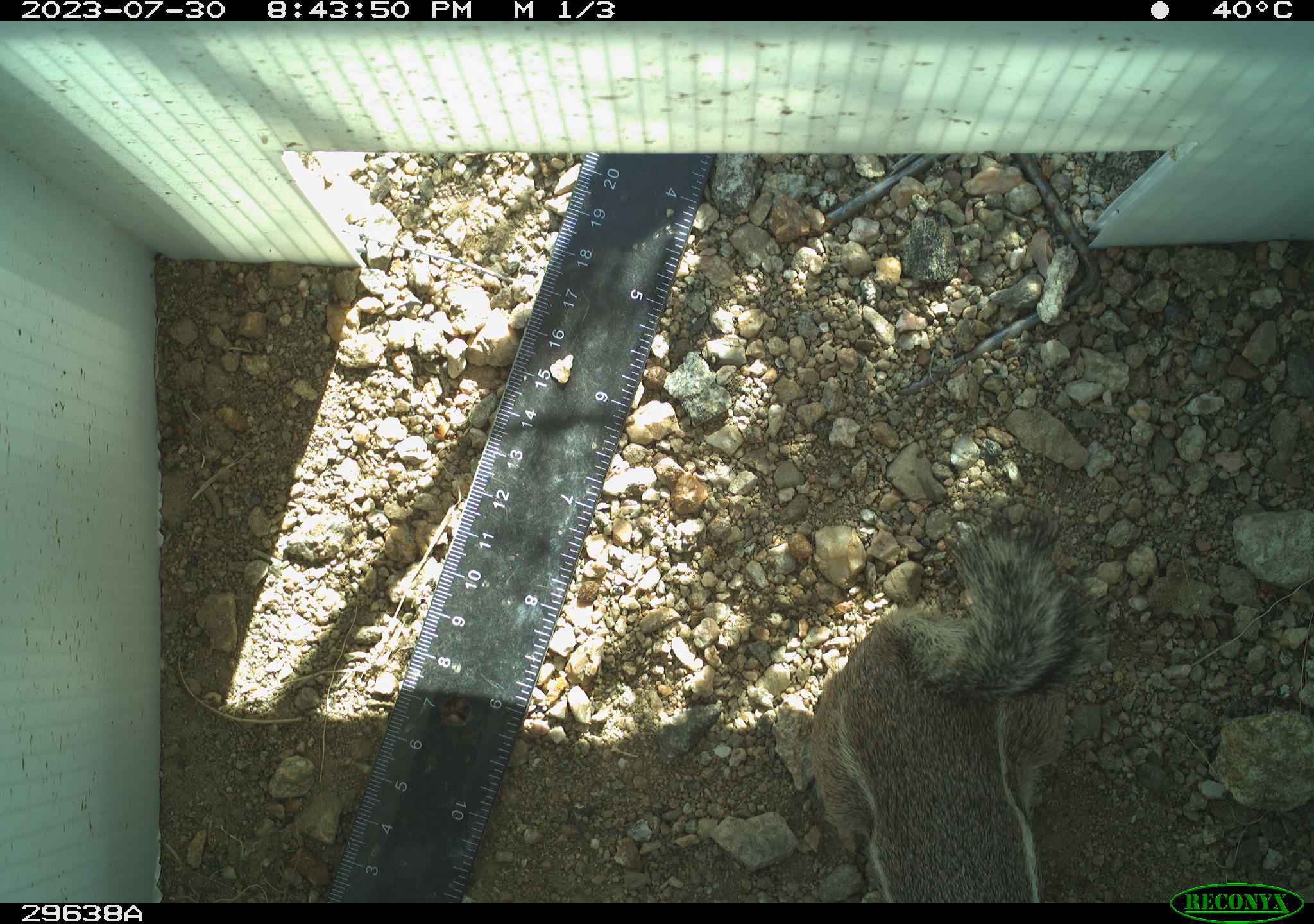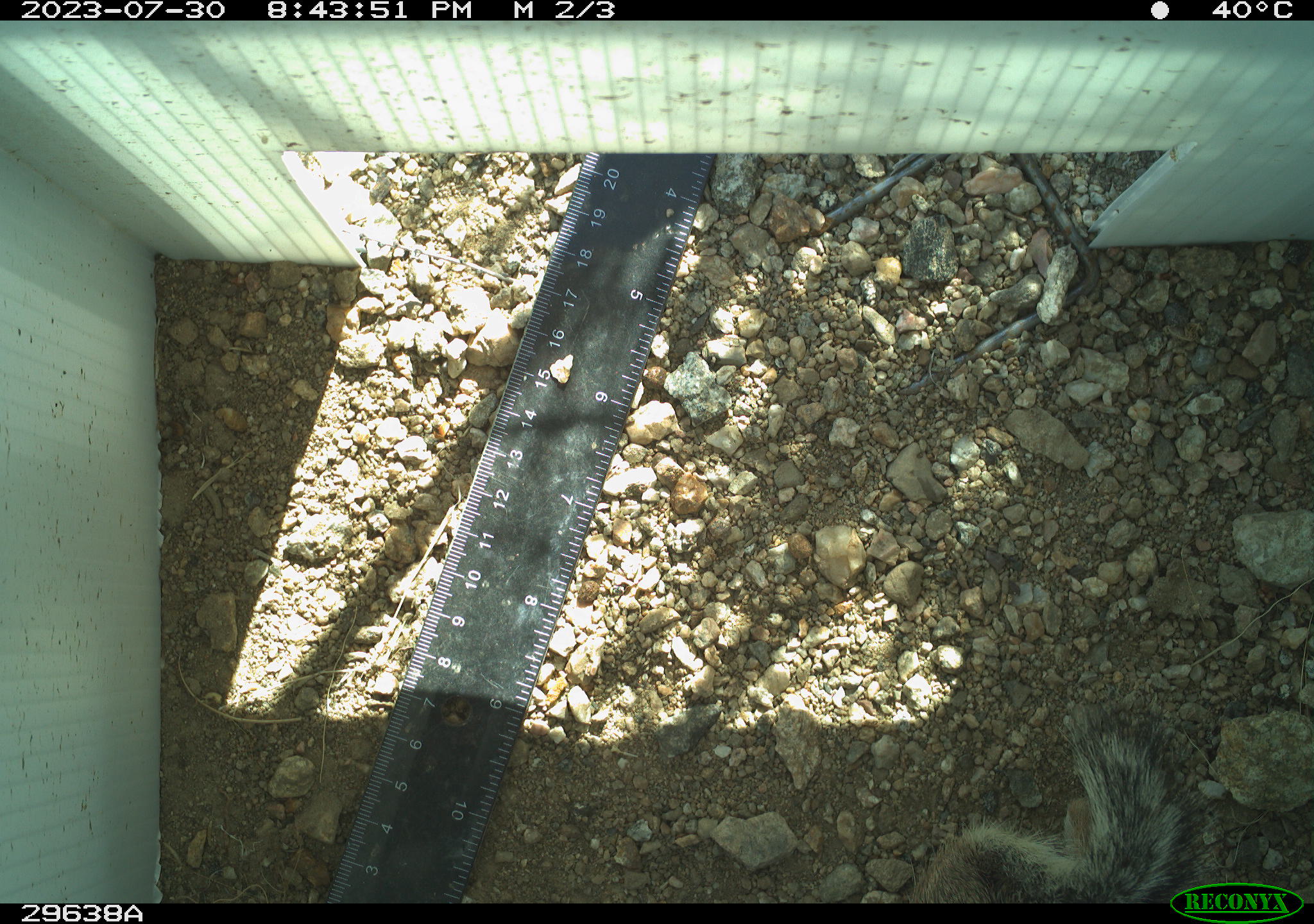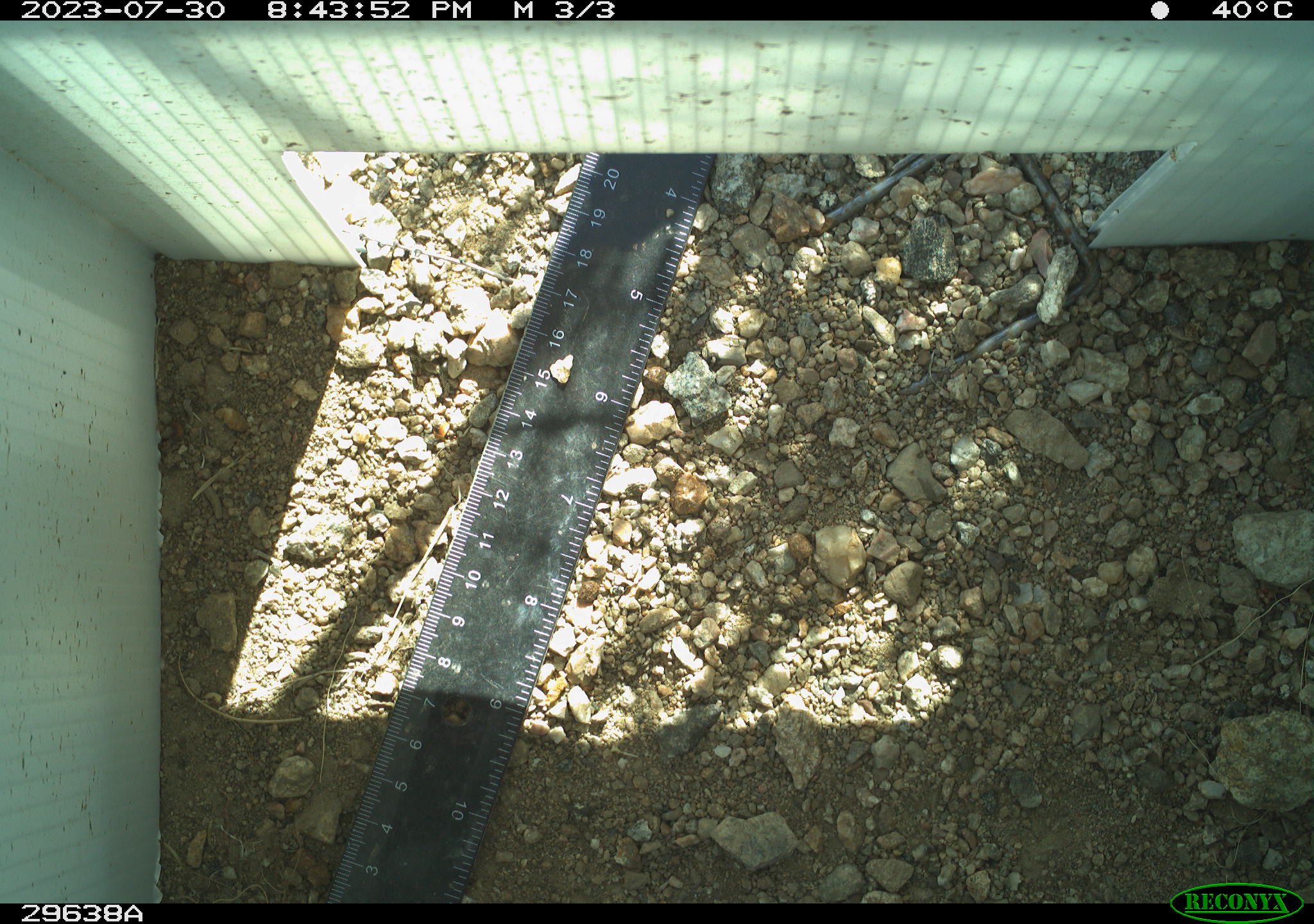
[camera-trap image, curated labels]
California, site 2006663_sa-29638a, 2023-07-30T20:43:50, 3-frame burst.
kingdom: Animalia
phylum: Chordata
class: Mammalia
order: Rodentia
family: Sciuridae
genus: Ammospermophilus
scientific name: Ammospermophilus leucurus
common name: white-tailed antelope squirrel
White-tailed antelope squirrel (Ammospermophilus leucurus).